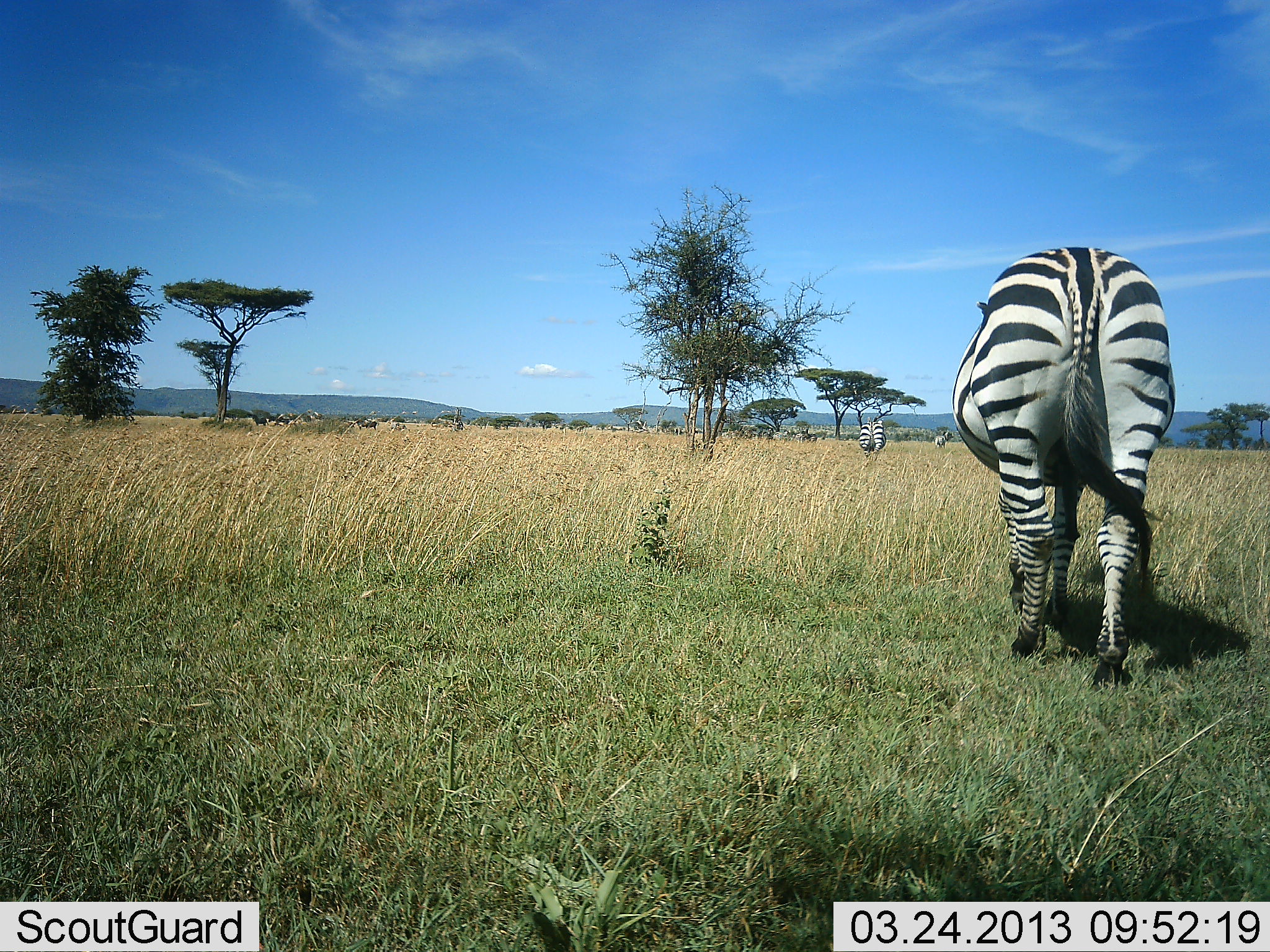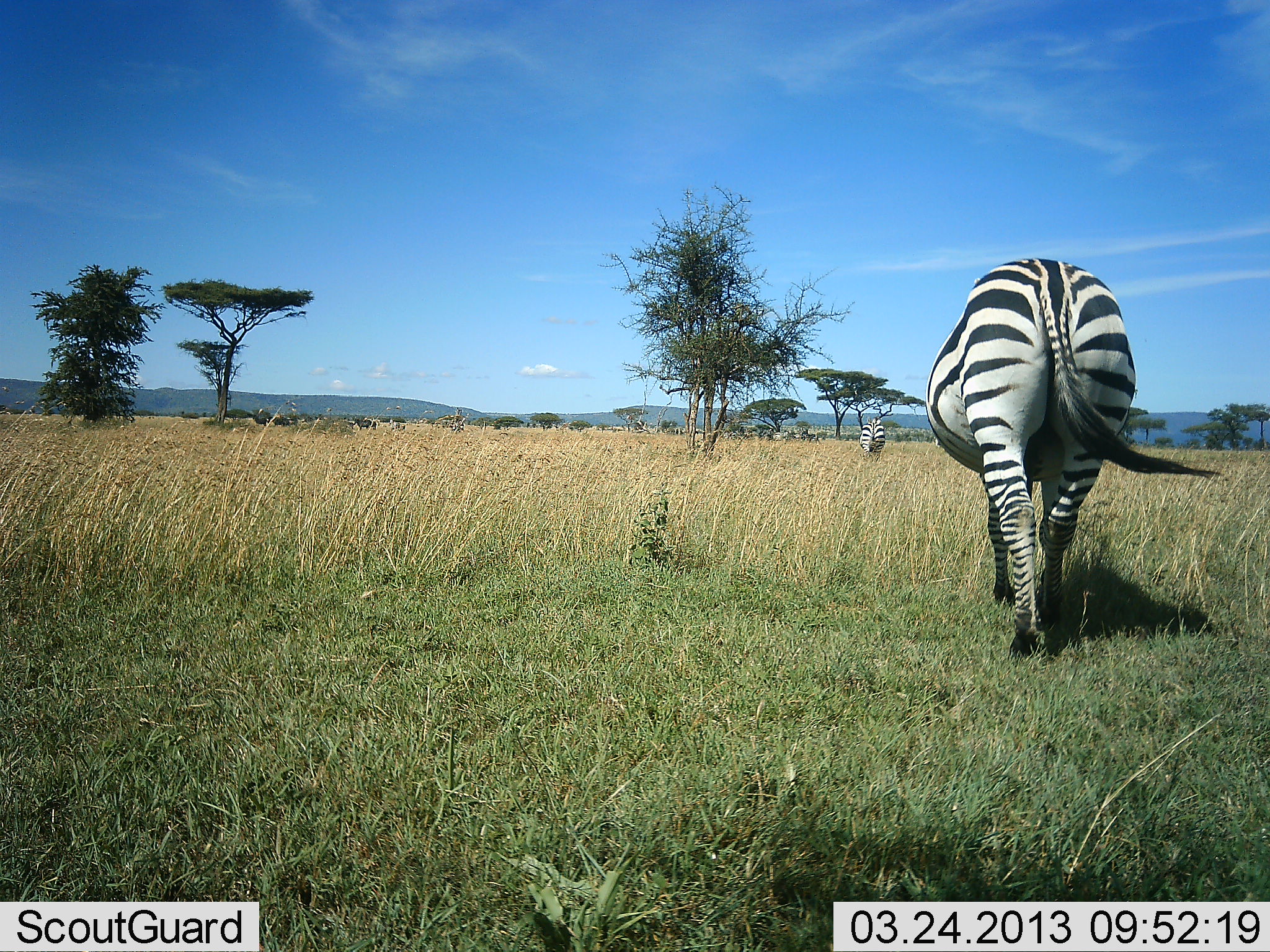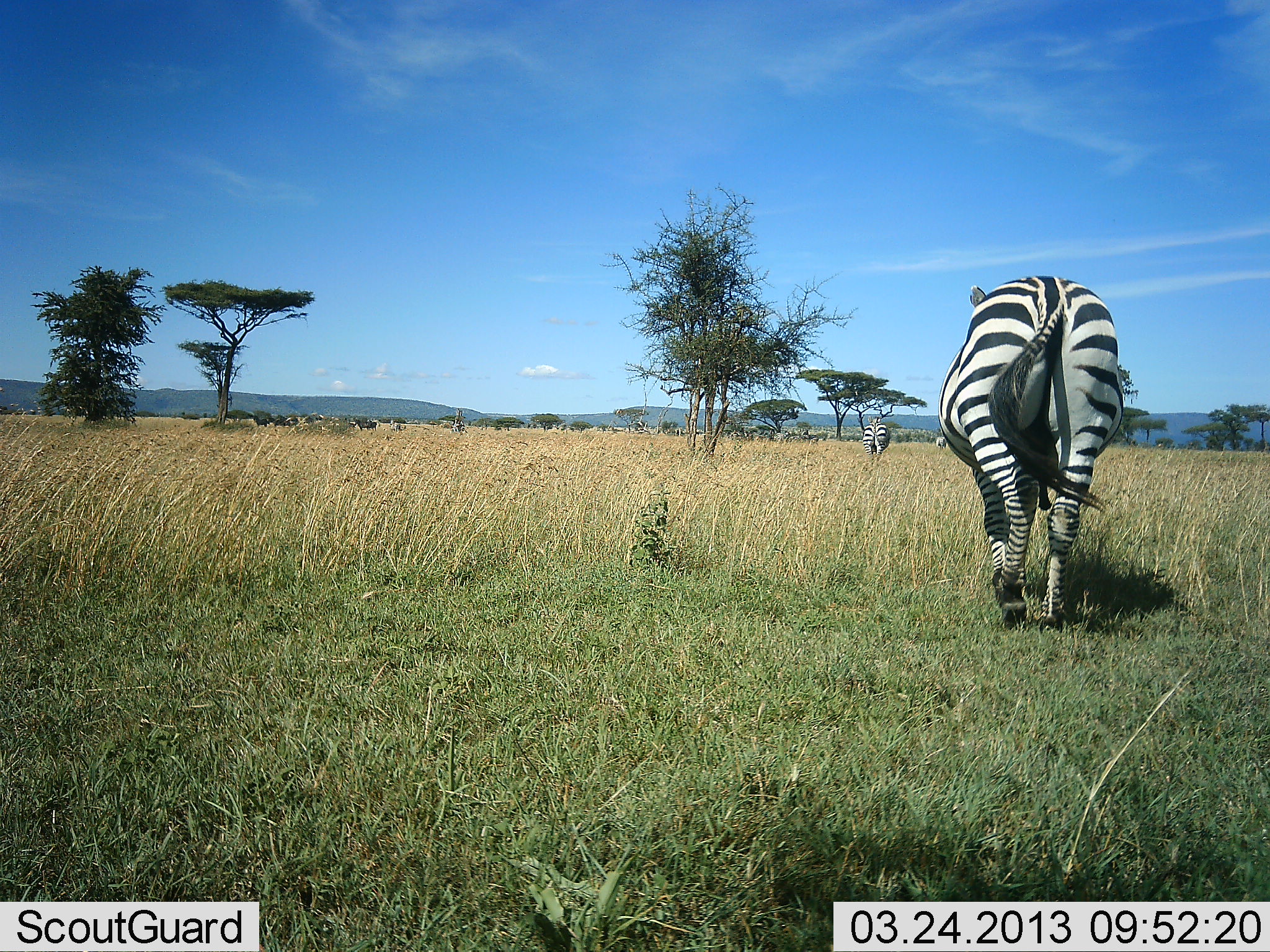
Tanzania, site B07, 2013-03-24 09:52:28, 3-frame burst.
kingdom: Animalia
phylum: Chordata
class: Mammalia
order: Perissodactyla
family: Equidae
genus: Equus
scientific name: Equus quagga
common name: plains zebra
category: zebra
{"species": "zebra (plains zebra) (Equus quagga)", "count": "2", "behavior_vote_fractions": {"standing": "30%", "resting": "0%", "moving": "75%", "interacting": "0%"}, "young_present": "5%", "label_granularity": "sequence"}